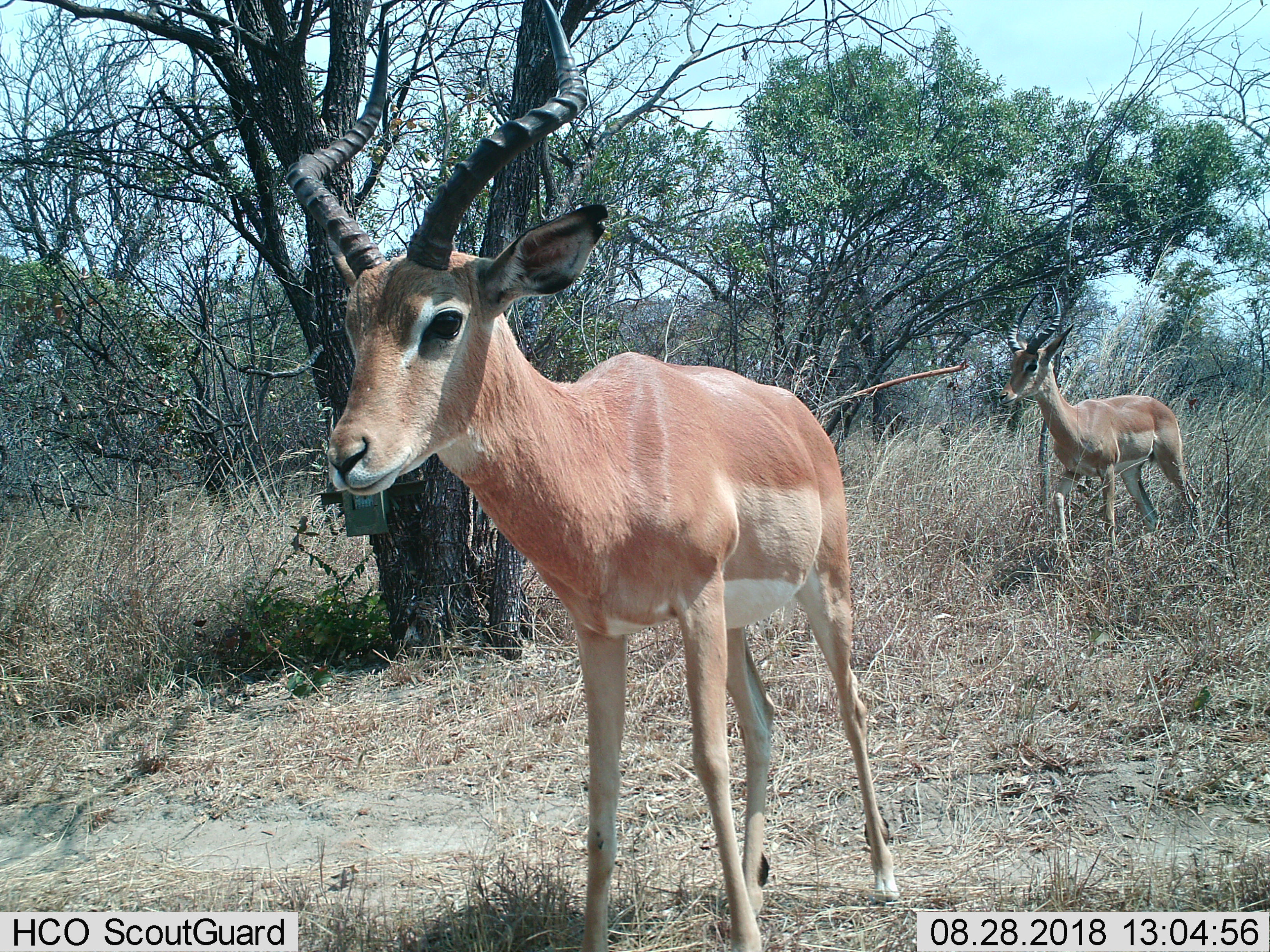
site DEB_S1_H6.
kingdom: Animalia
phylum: Chordata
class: Mammalia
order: Artiodactyla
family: Bovidae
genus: Aepyceros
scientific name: Aepyceros melampus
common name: impala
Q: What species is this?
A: Impala (Aepyceros melampus).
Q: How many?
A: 2.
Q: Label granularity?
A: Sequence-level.